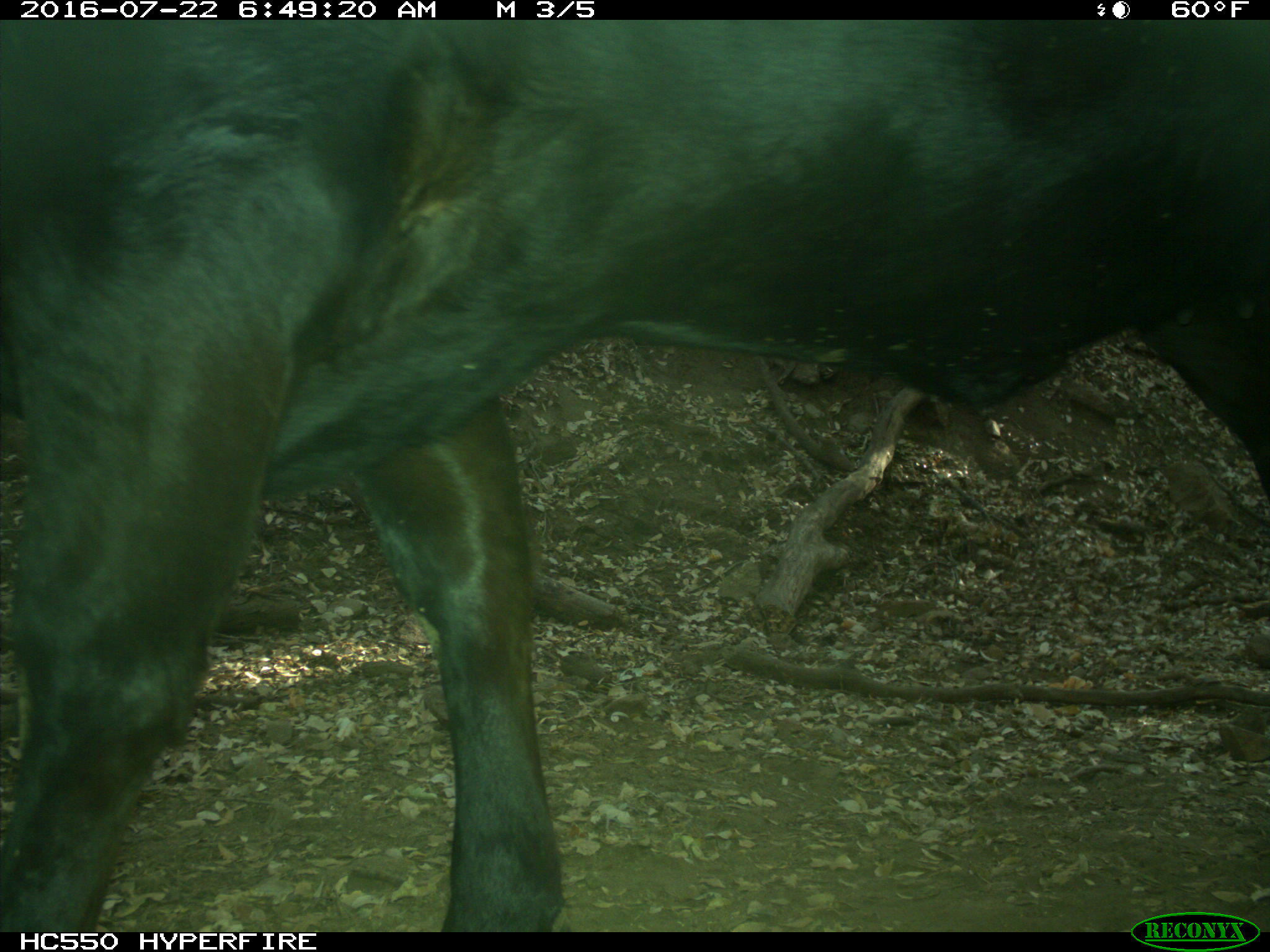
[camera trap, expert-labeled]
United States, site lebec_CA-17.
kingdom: Animalia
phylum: Chordata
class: Mammalia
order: Artiodactyla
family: Bovidae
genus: Bos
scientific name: Bos taurus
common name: domestic cow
Bos taurus (domestic cow).